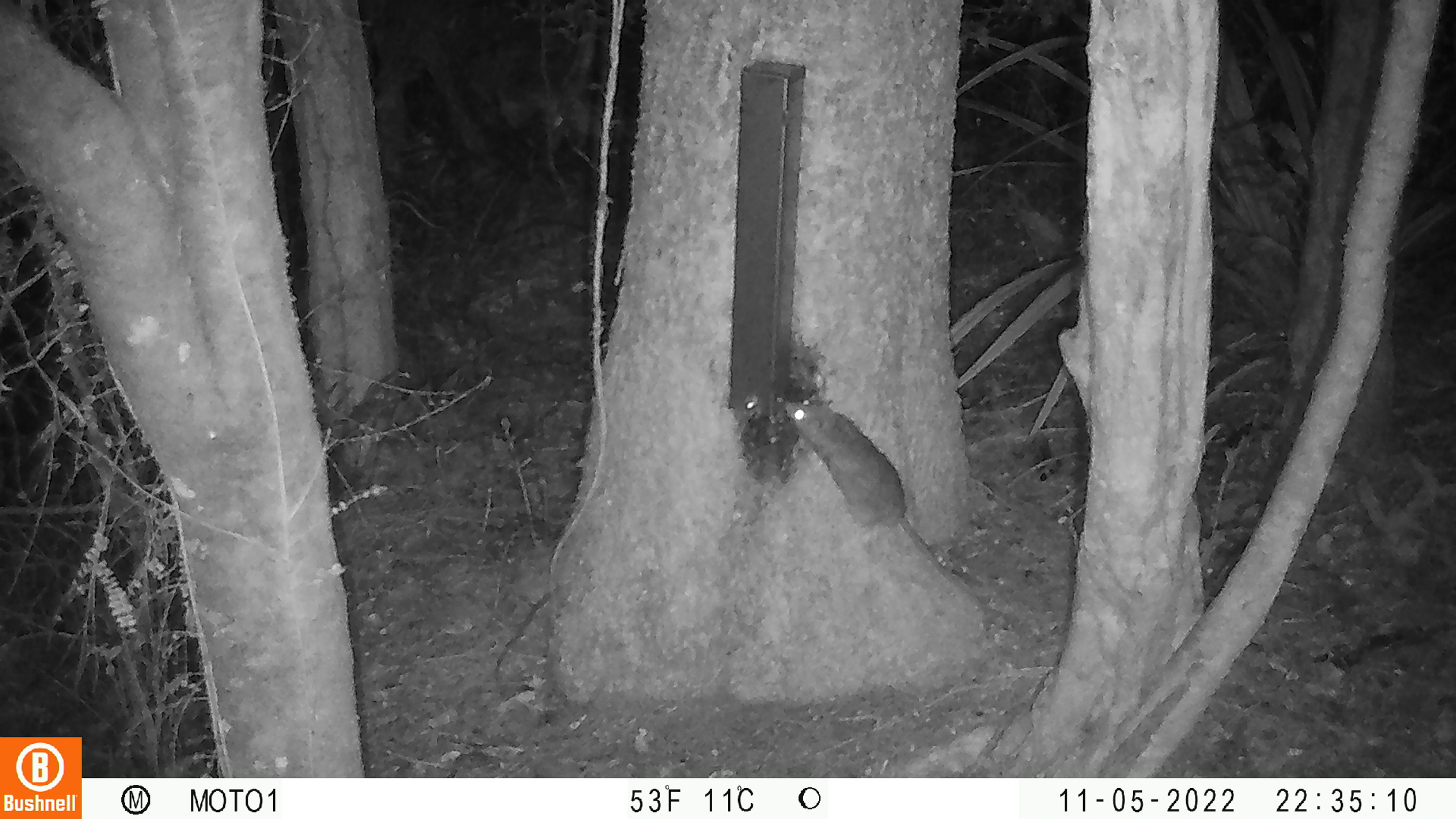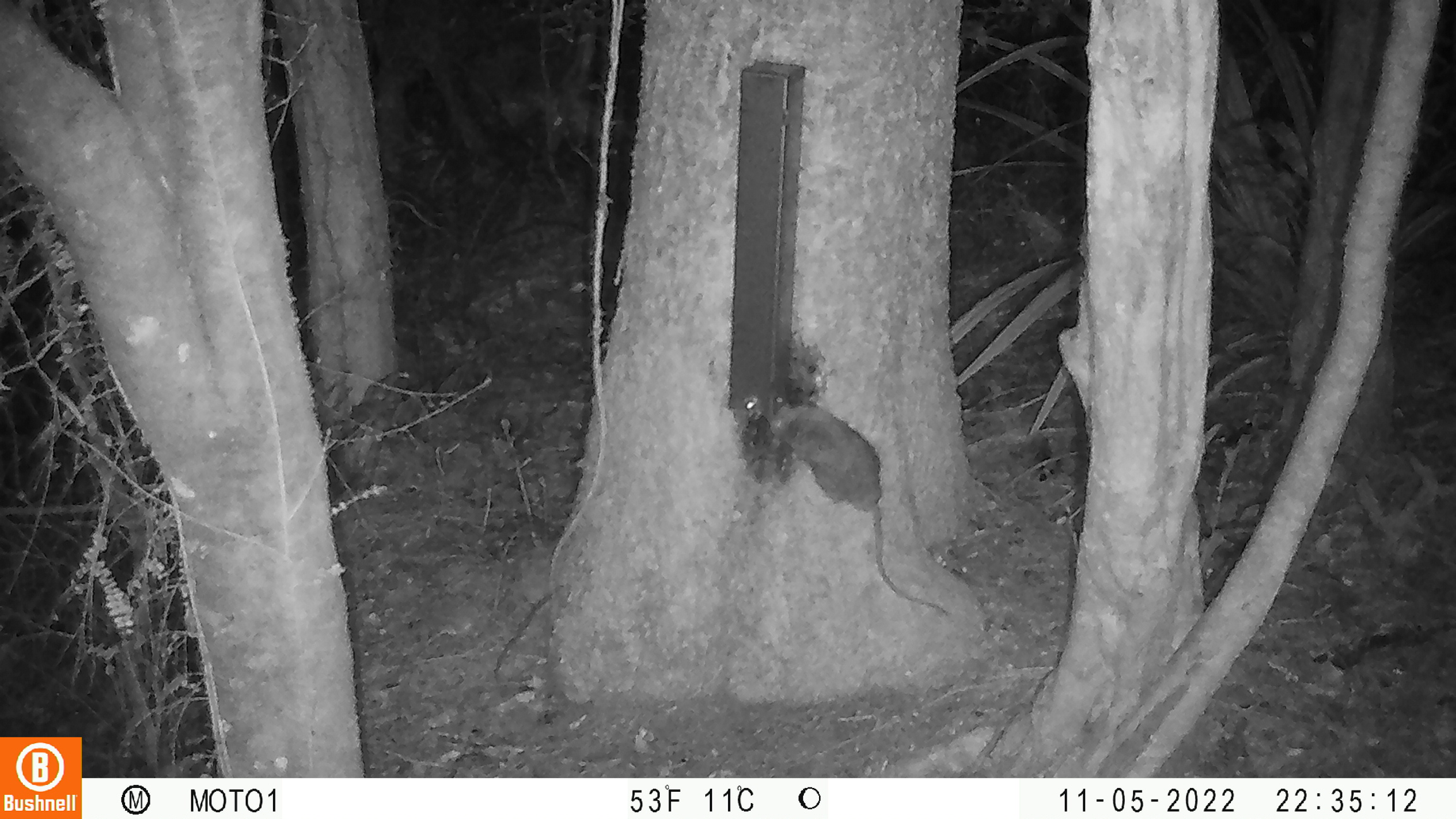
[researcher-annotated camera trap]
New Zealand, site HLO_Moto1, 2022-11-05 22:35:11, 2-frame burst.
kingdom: Animalia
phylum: Chordata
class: Mammalia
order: Rodentia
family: Muridae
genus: Rattus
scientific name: Rattus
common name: rat